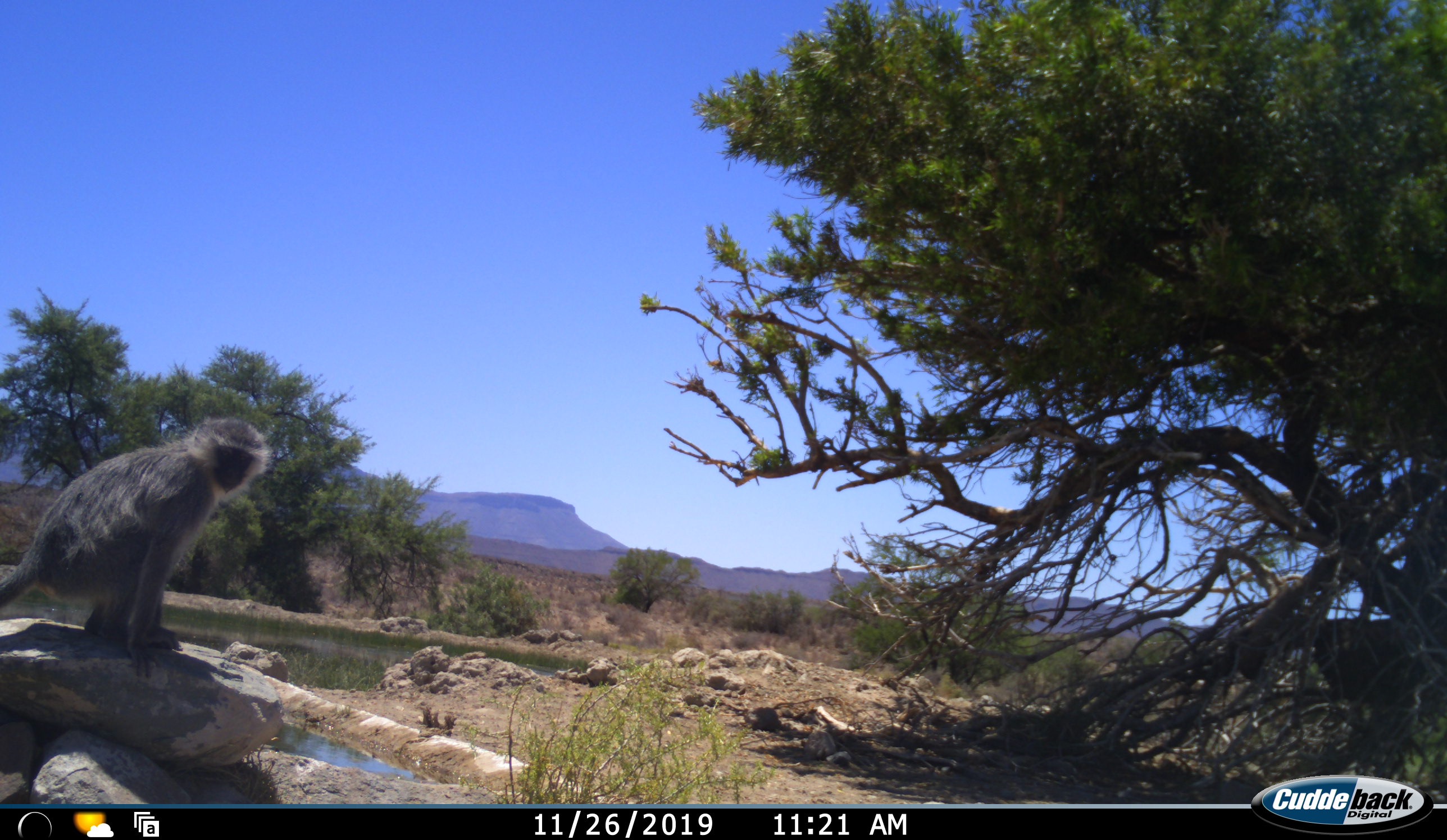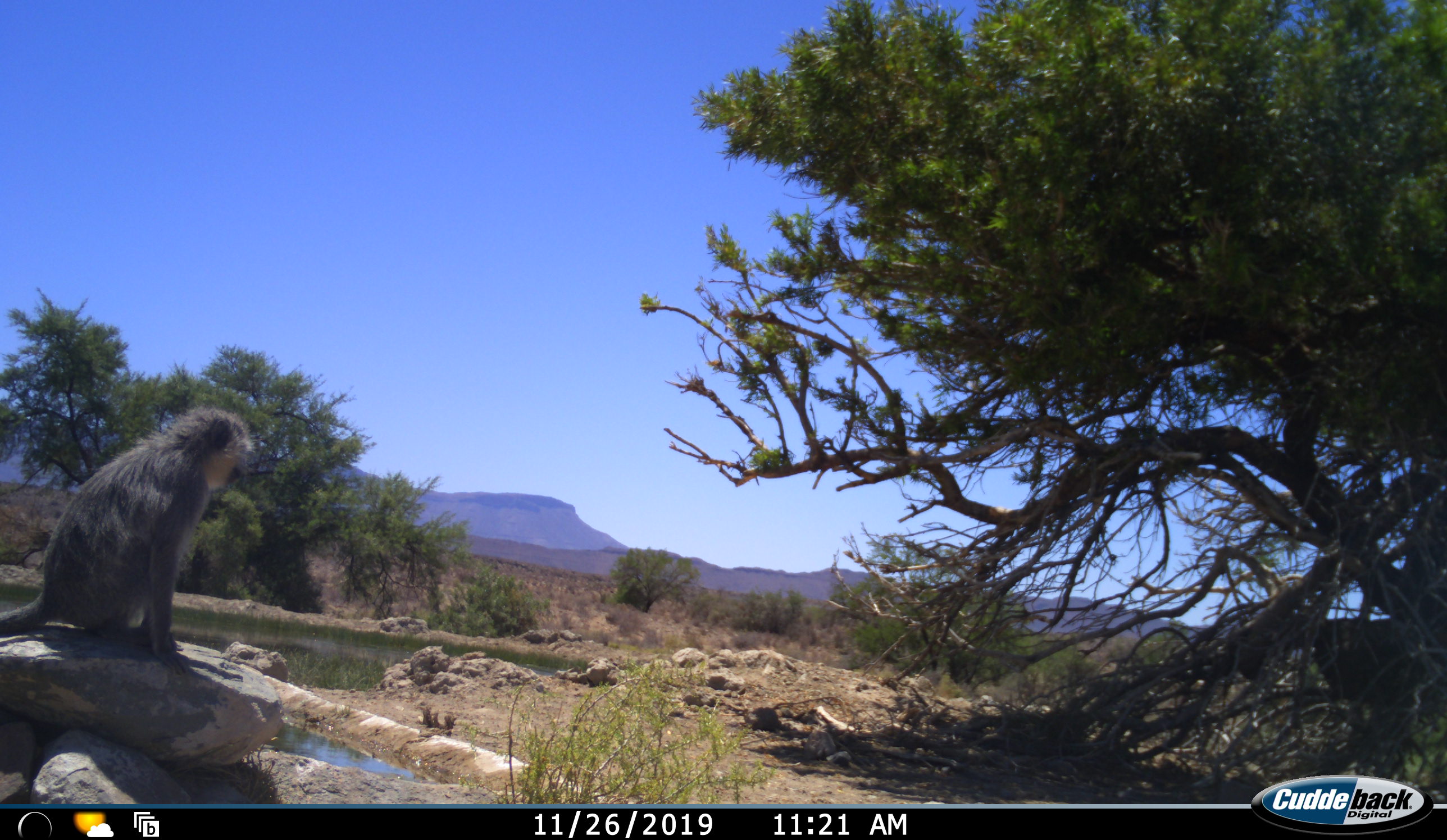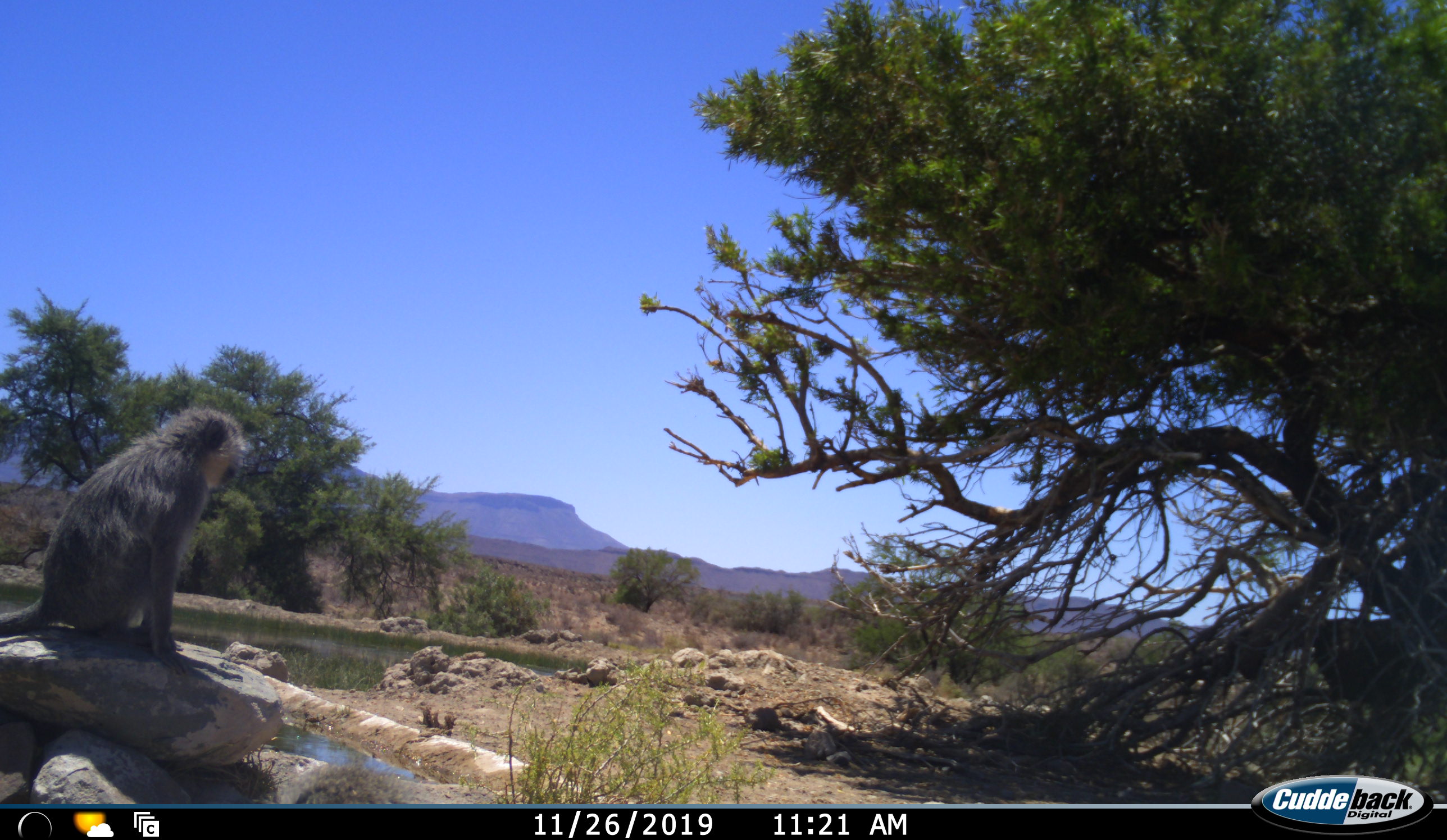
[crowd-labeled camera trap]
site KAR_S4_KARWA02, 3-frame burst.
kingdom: Animalia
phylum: Chordata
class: Mammalia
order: Primates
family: Cercopithecidae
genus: Chlorocebus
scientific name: Chlorocebus pygerythrus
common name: vervet monkey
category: monkeyvervet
Monkeyvervet (vervet monkey) (Chlorocebus pygerythrus), count 2. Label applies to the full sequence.